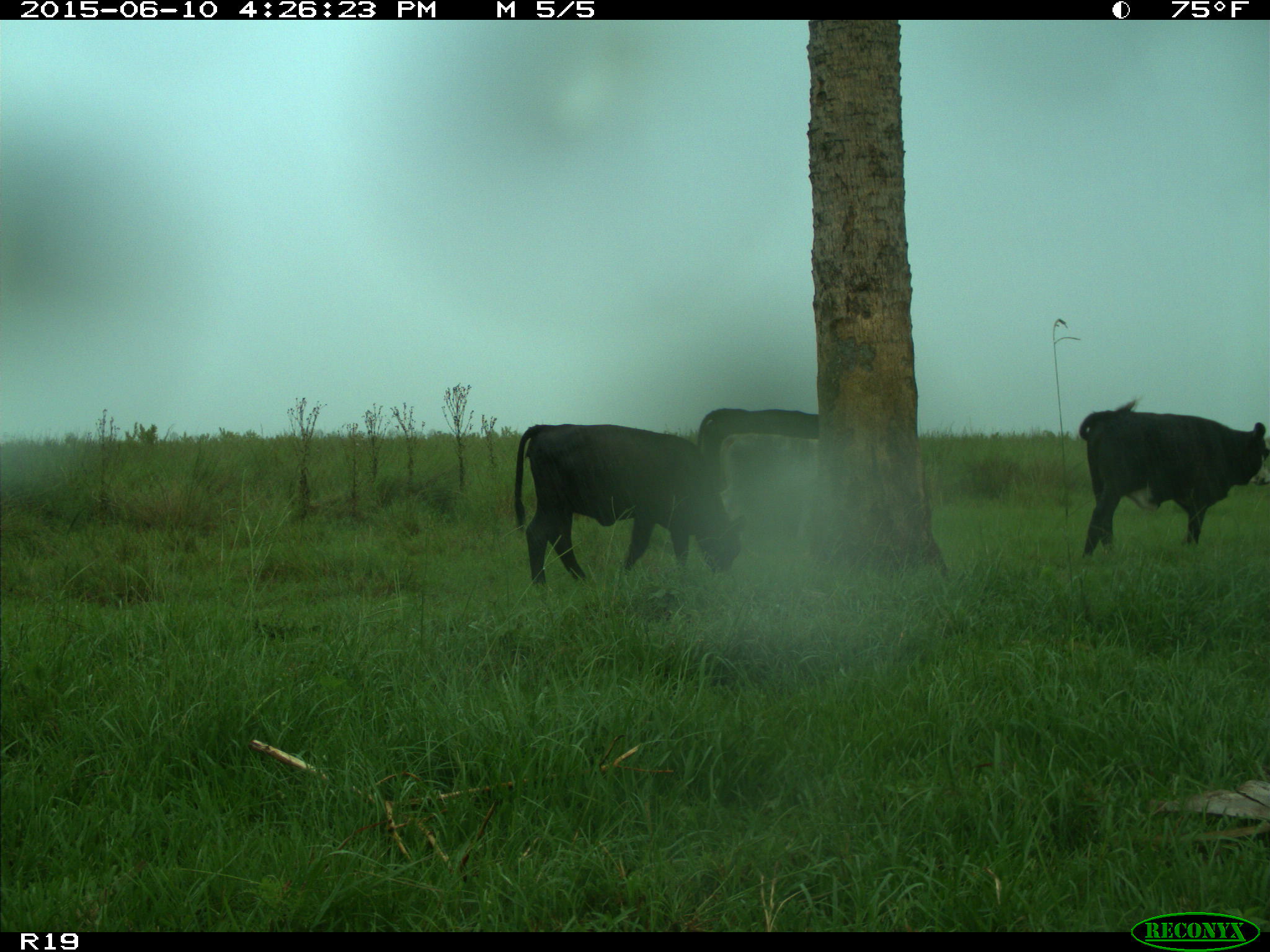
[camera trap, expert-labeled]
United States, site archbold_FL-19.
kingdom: Animalia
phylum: Chordata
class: Mammalia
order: Artiodactyla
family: Bovidae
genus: Bos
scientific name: Bos taurus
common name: domestic cow